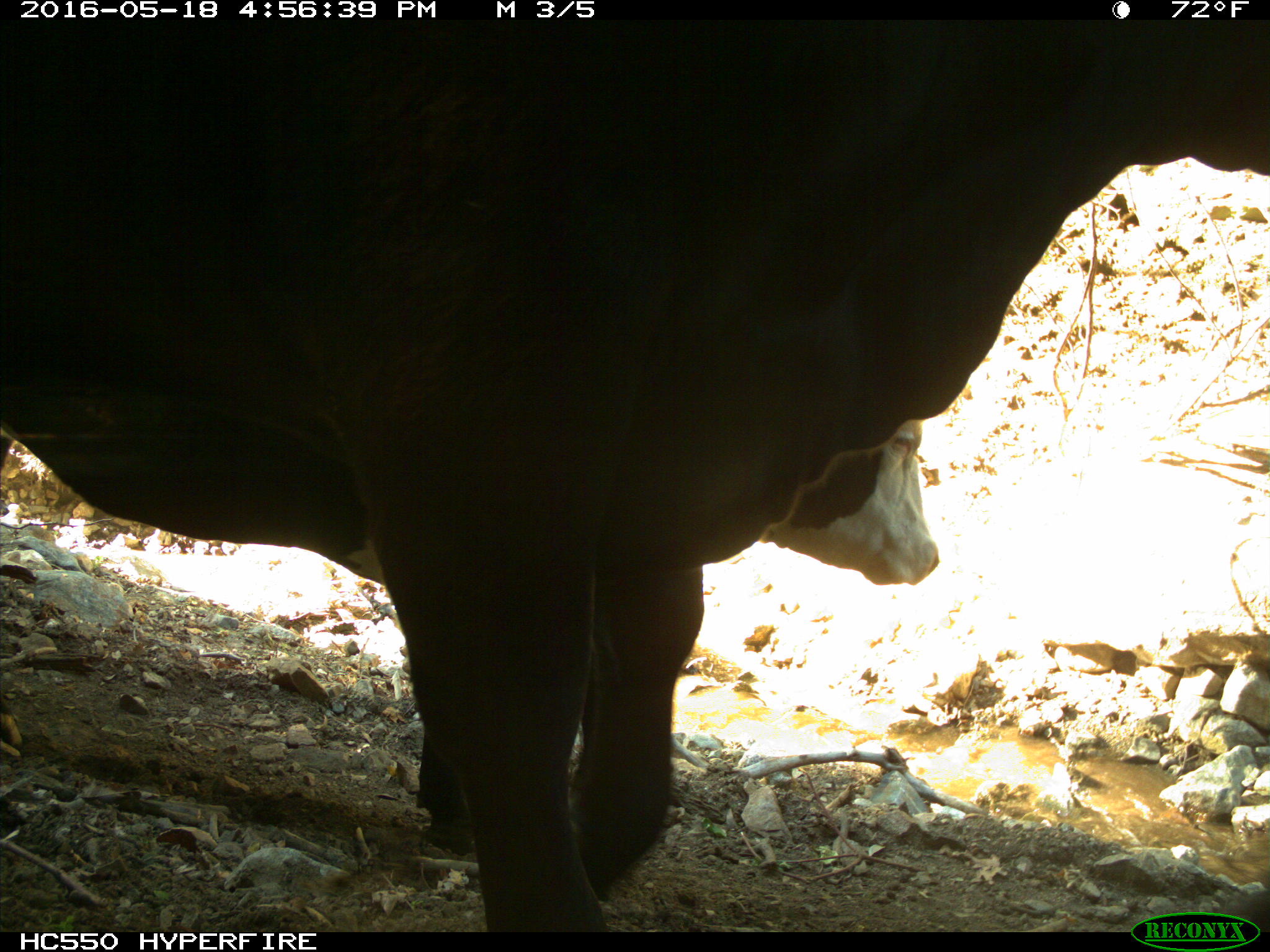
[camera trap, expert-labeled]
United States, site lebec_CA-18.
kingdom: Animalia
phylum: Chordata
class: Mammalia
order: Artiodactyla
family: Bovidae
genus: Bos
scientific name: Bos taurus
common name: domestic cow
Bos taurus (domestic cow).